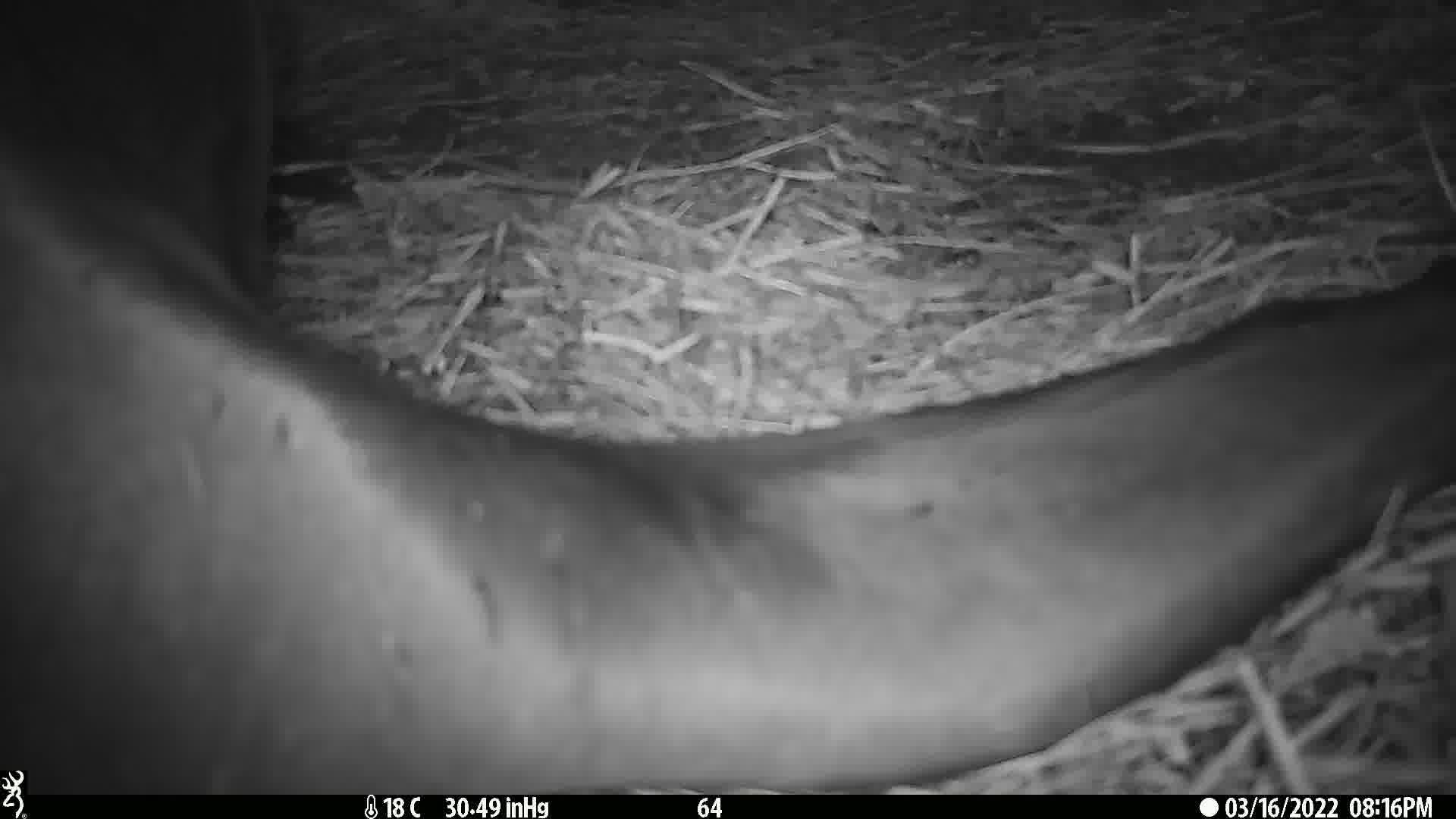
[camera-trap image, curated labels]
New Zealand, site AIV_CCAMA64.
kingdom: Animalia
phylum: Chordata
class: Mammalia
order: Carnivora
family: Otariidae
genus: Phocarctos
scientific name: Phocarctos hookeri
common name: new zealand sea lion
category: sealion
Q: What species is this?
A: Sealion (new zealand sea lion) (Phocarctos hookeri).